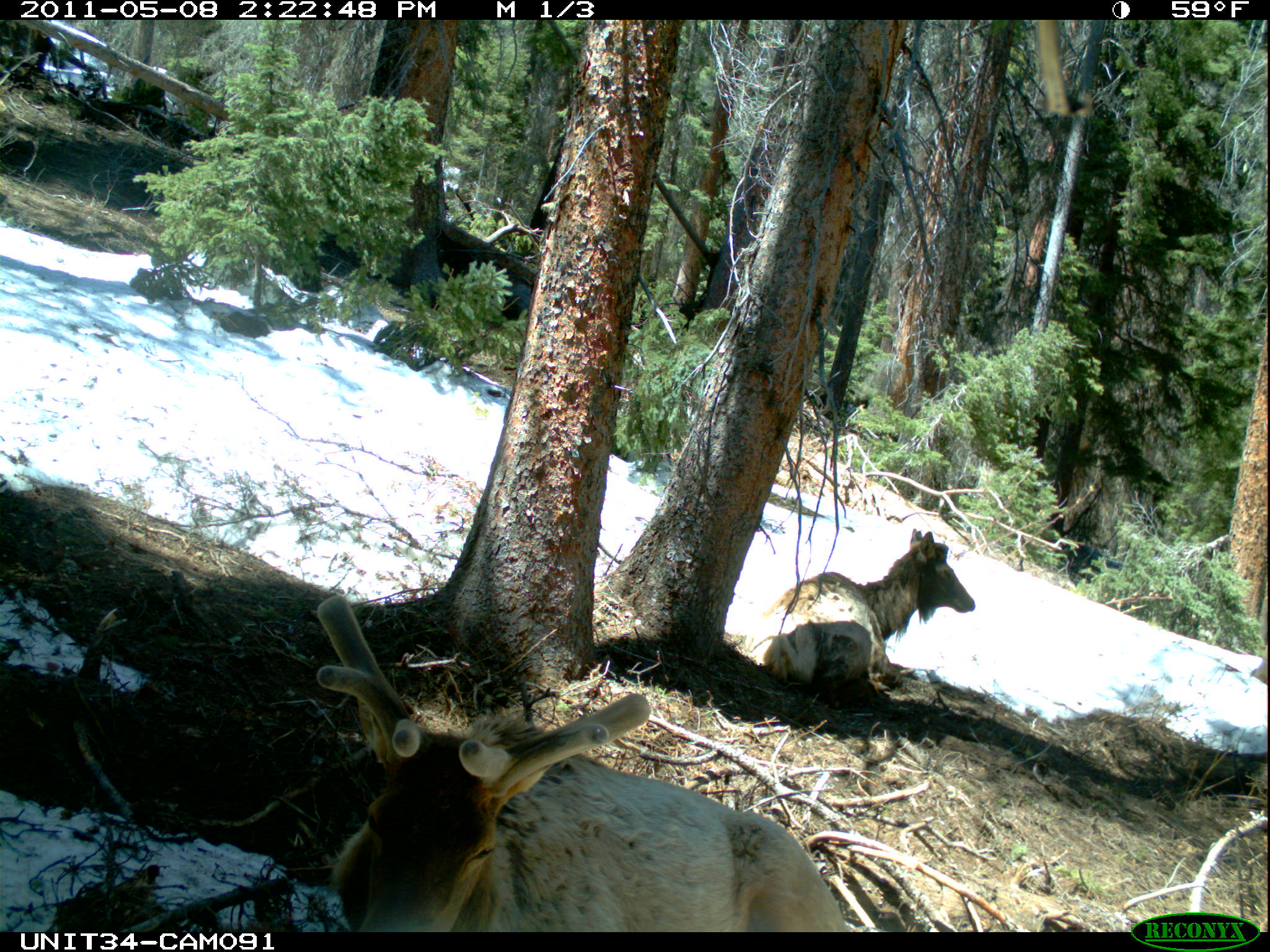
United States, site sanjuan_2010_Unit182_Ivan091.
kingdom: Animalia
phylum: Chordata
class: Mammalia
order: Artiodactyla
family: Cervidae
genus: Cervus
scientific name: Cervus elaphus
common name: red deer